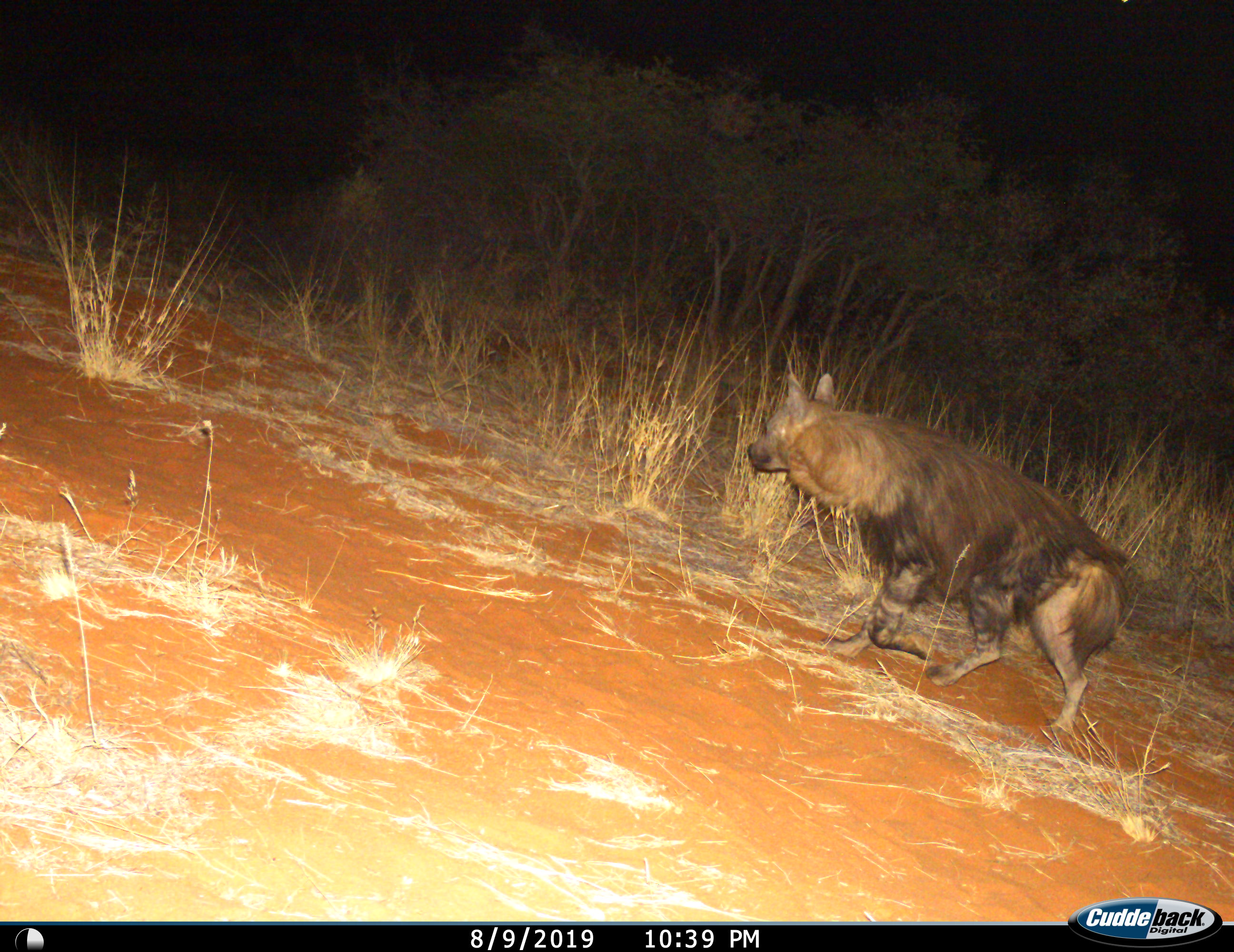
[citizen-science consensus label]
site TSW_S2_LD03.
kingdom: Animalia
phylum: Chordata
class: Mammalia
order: Carnivora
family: Hyaenidae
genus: Parahyaena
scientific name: Parahyaena brunnea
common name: brown hyena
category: hyenabrown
Hyenabrown (brown hyena) (Parahyaena brunnea), count 1. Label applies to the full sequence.